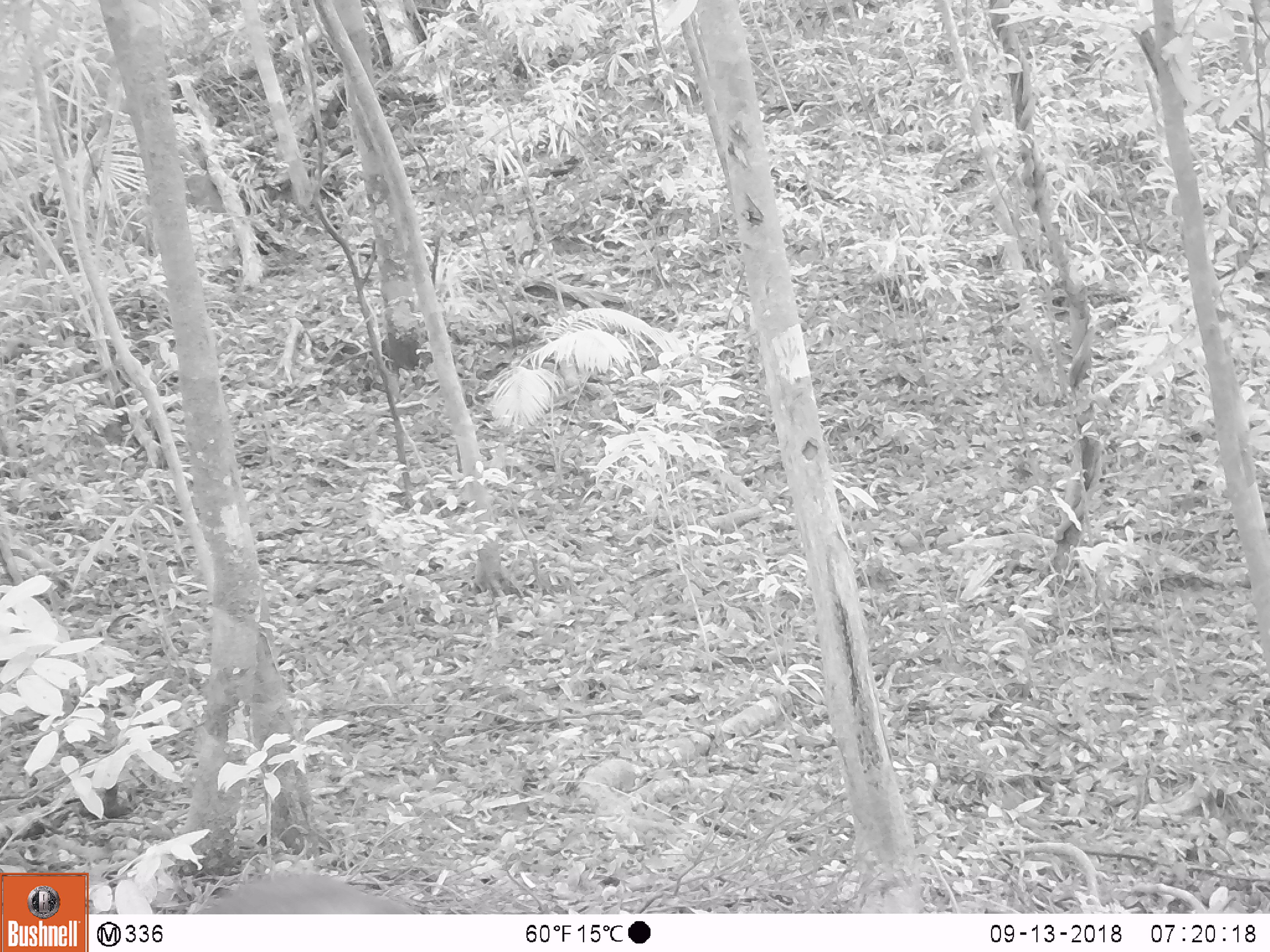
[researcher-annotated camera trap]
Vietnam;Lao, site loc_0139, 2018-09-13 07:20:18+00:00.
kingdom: Animalia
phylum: Chordata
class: Mammalia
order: Primates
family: Cercopithecidae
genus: Macaca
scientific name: Macaca arctoides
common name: stump-tailed macaque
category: stump tailed macaque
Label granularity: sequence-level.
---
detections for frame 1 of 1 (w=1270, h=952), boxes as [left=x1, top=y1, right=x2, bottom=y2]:
stump tailed macaque: [left=188, top=871, right=419, bottom=913]